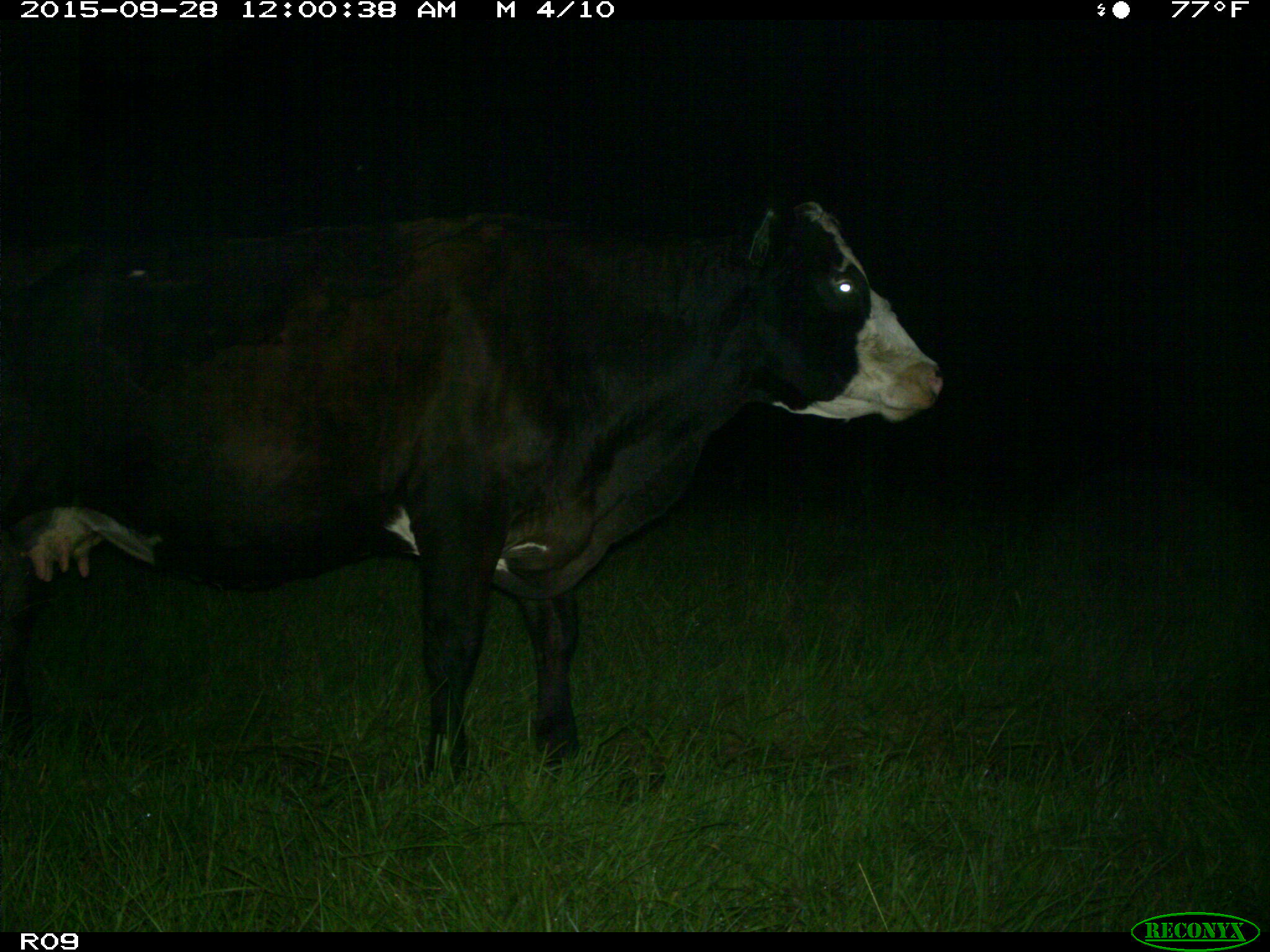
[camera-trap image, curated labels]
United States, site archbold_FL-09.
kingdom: Animalia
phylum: Chordata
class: Mammalia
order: Artiodactyla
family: Bovidae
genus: Bos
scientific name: Bos taurus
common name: domestic cow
Bos taurus (domestic cow).